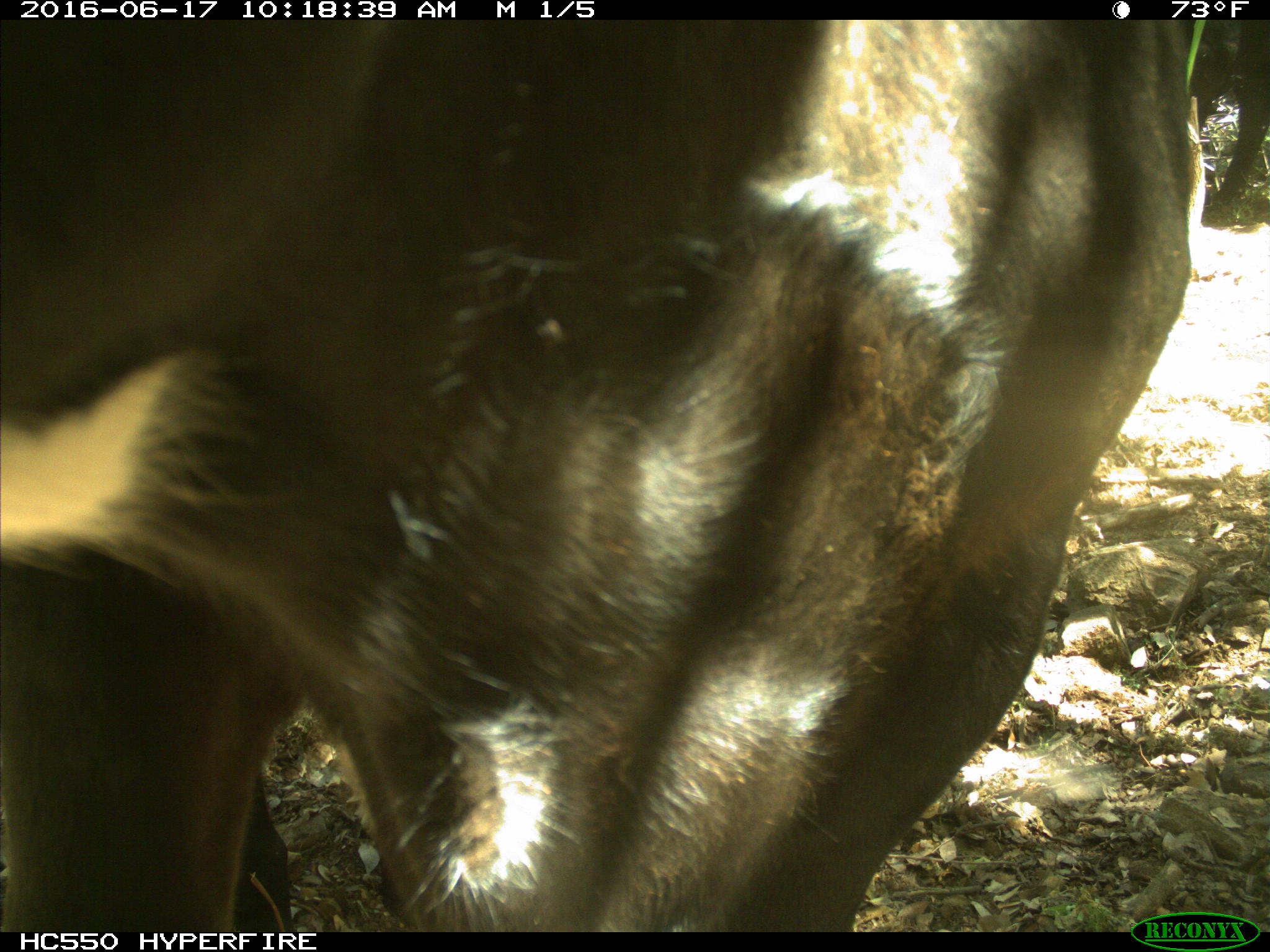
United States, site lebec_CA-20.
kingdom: Animalia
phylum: Chordata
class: Mammalia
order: Artiodactyla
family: Bovidae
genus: Bos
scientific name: Bos taurus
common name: domestic cow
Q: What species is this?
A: Bos taurus (domestic cow).